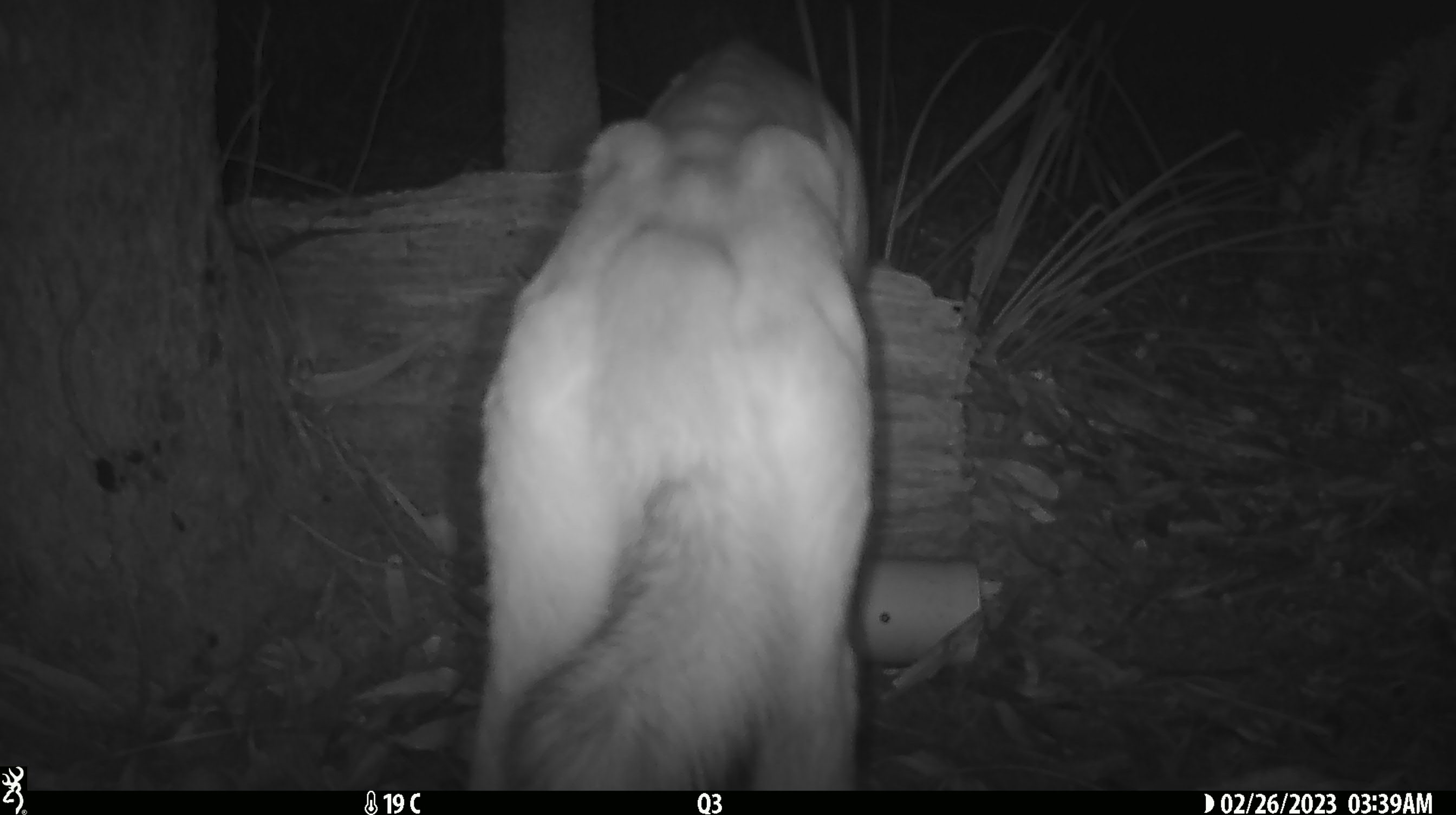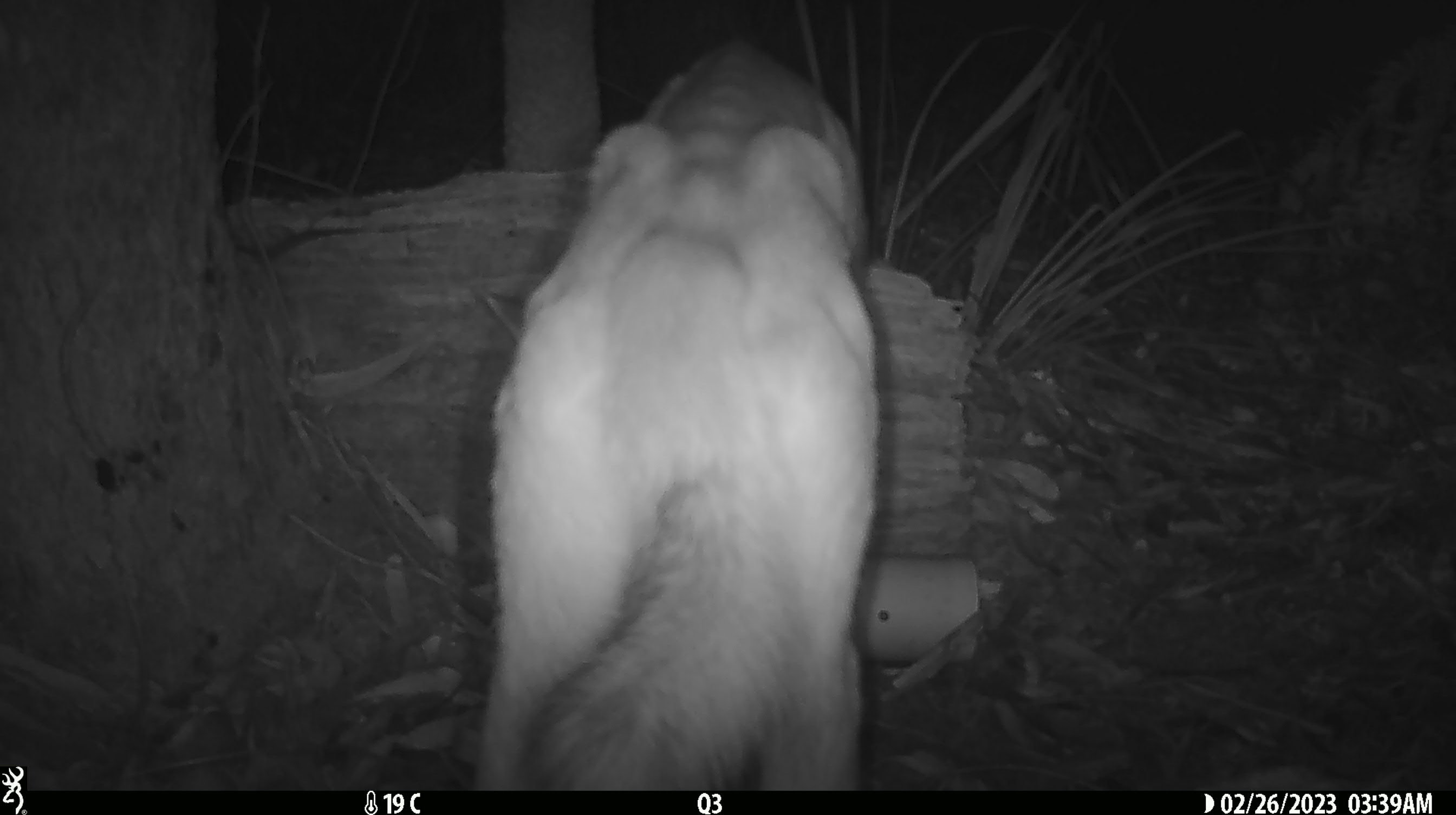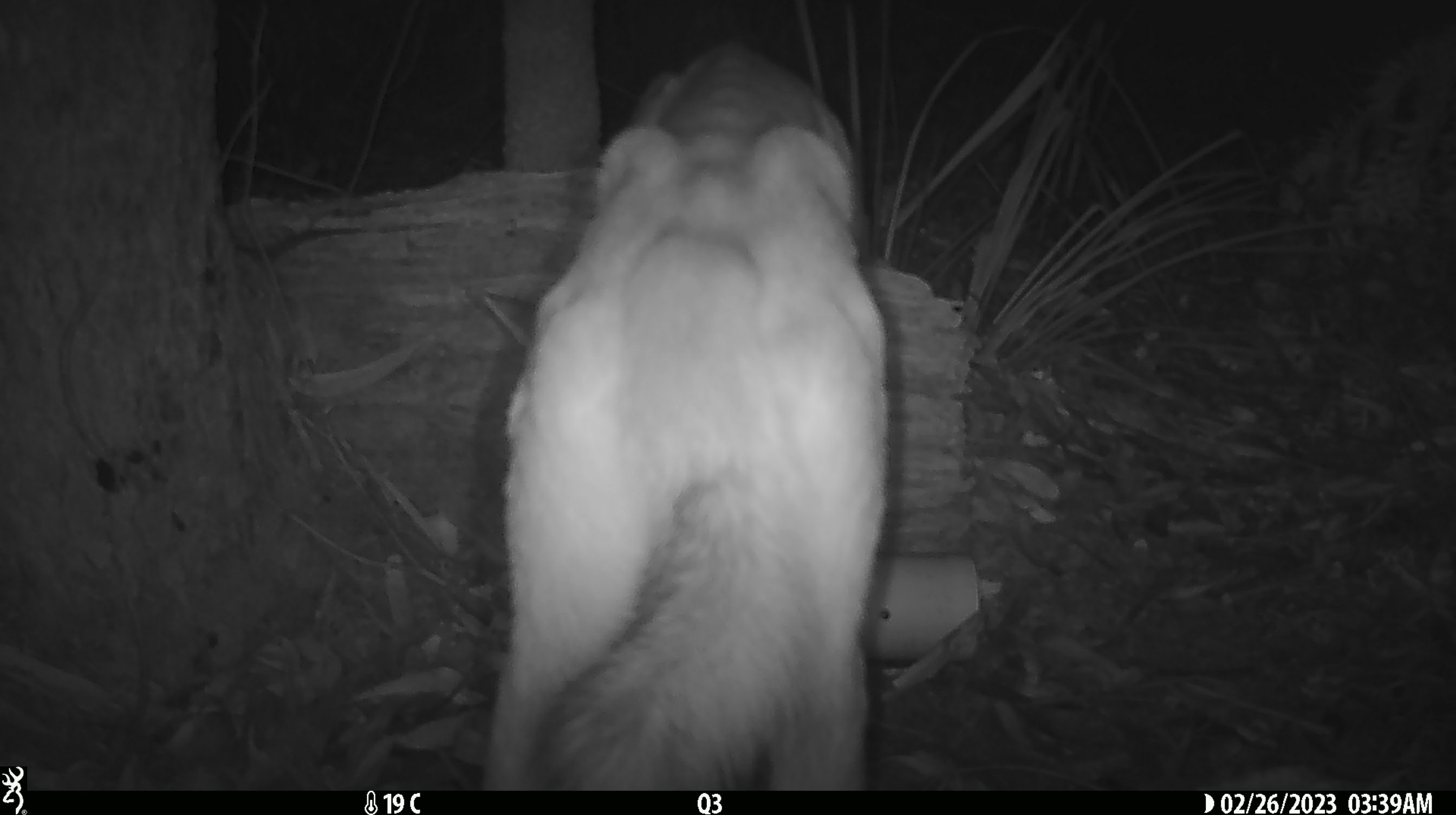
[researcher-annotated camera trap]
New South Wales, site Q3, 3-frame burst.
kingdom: Animalia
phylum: Chordata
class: Mammalia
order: Carnivora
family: Canidae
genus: Canis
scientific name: Canis familiaris dingo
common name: dingo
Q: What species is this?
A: Dingo (Canis familiaris dingo).